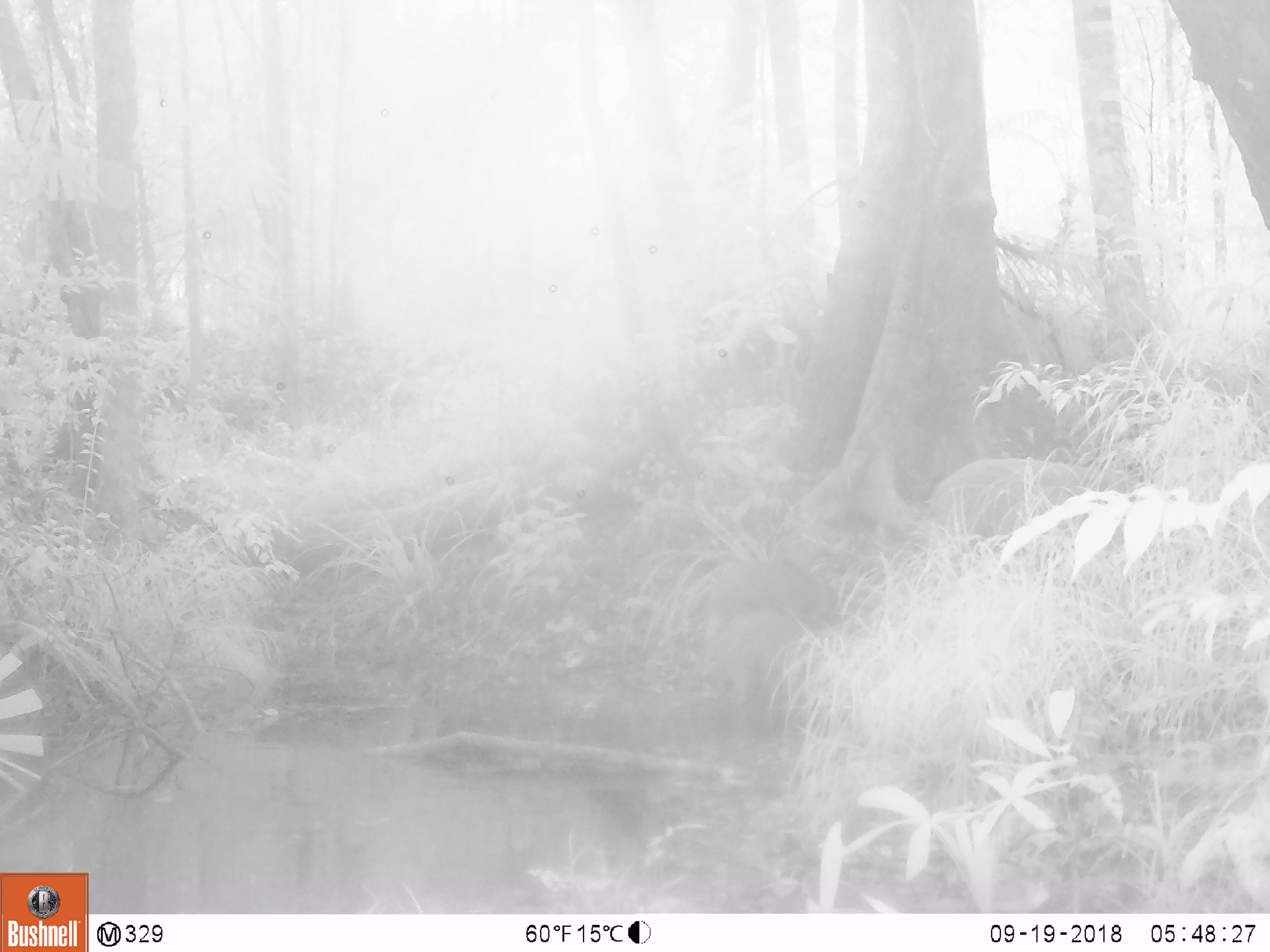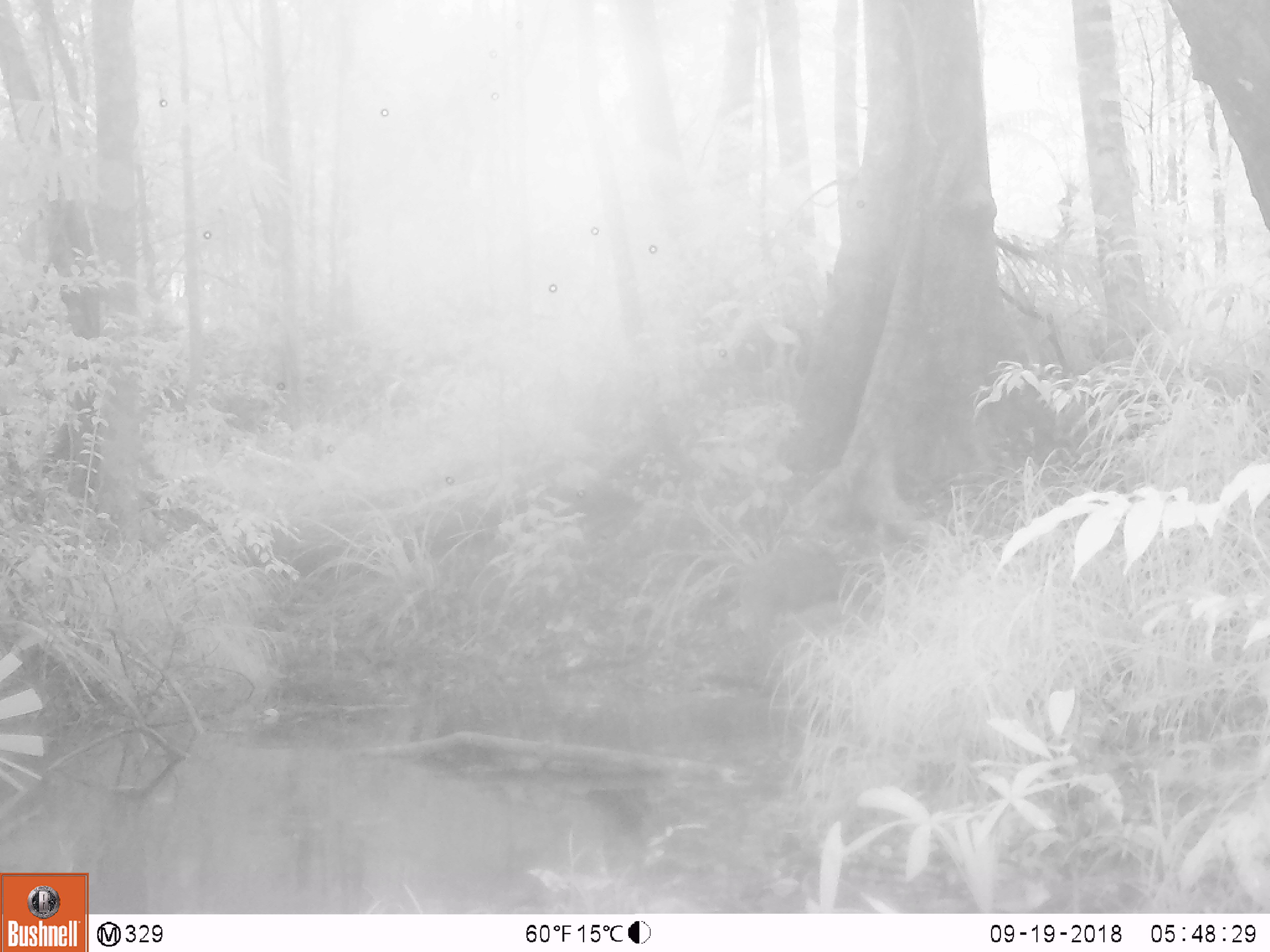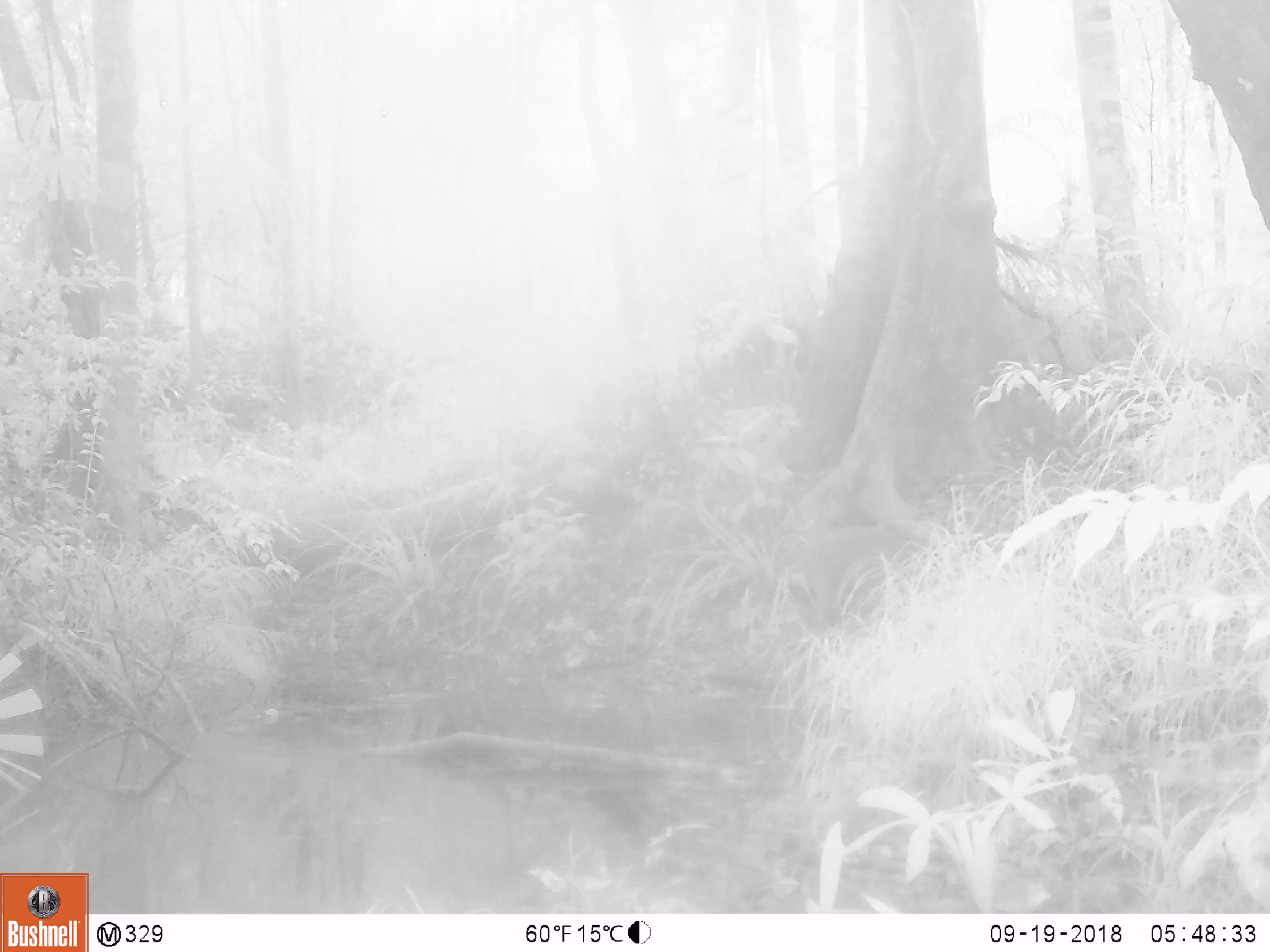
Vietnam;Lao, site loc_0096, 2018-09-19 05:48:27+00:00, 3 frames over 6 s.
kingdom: Animalia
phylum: Chordata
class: Mammalia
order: Artiodactyla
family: Suidae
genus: Sus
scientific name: Sus scrofa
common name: eurasian wild pig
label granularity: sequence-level